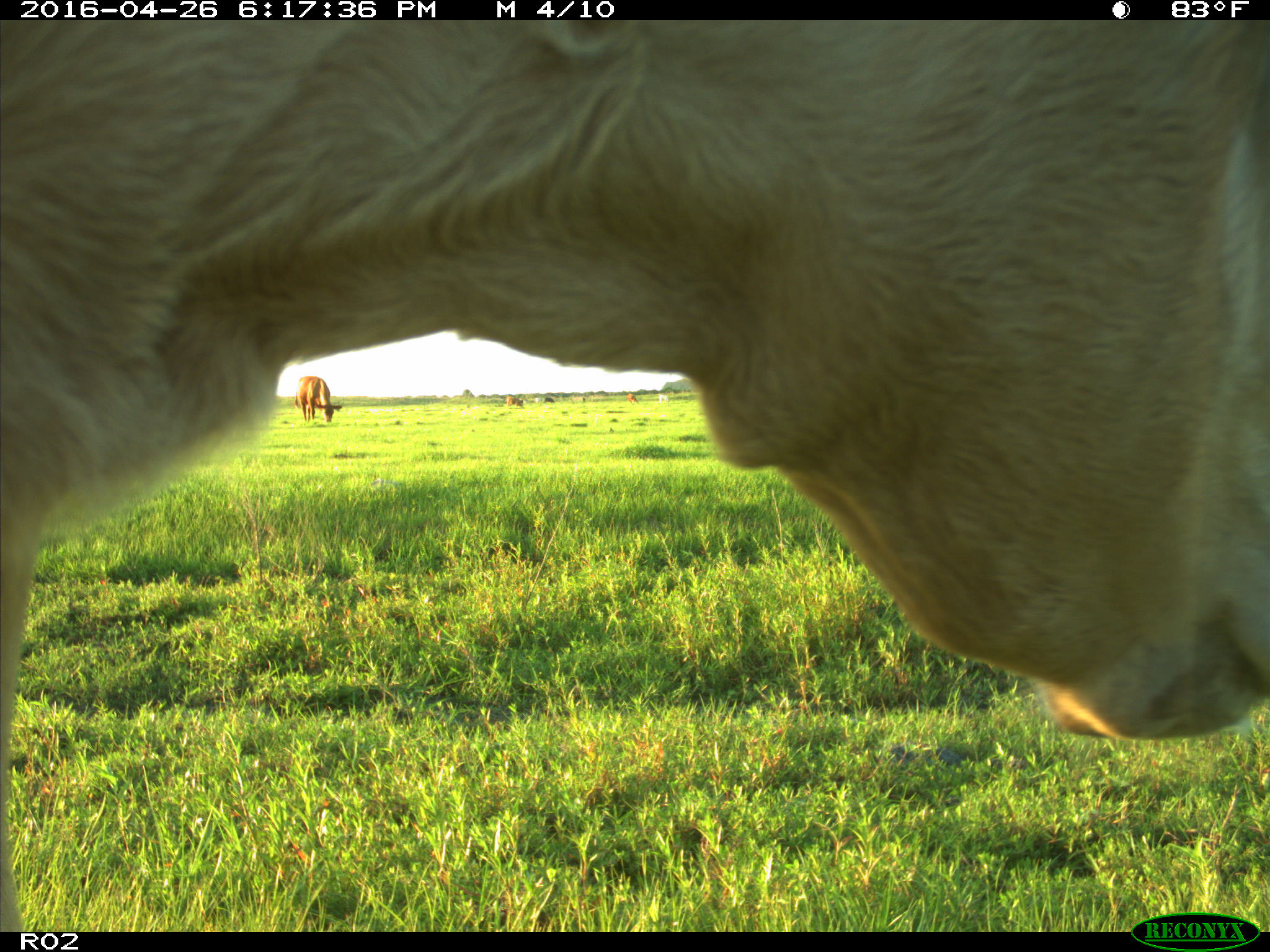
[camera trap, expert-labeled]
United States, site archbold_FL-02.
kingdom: Animalia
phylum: Chordata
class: Mammalia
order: Artiodactyla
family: Bovidae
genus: Bos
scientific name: Bos taurus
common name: domestic cow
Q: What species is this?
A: Bos taurus (domestic cow).